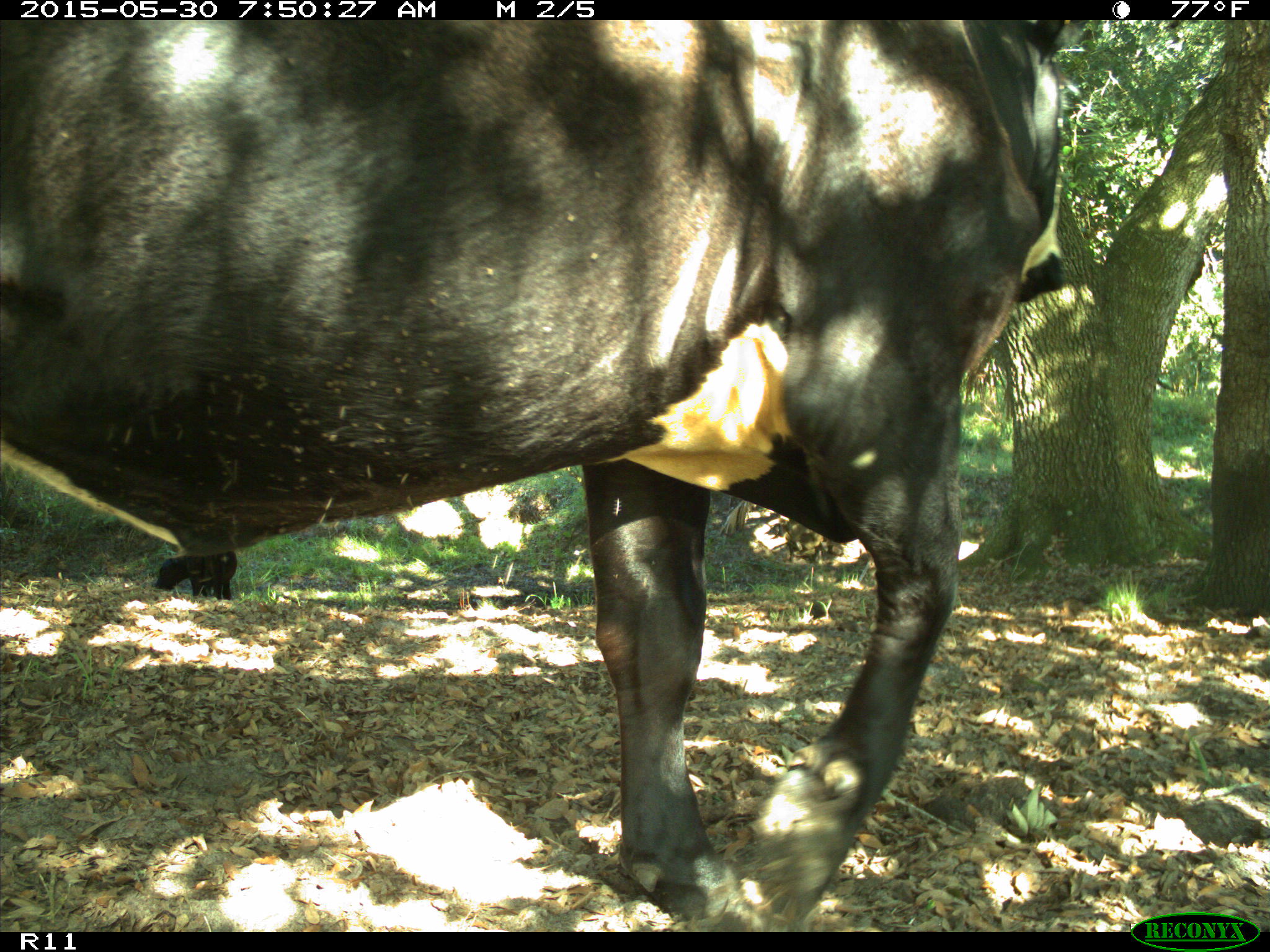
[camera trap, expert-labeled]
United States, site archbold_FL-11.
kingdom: Animalia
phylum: Chordata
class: Mammalia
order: Artiodactyla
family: Bovidae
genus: Bos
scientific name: Bos taurus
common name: domestic cow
Bos taurus (domestic cow).